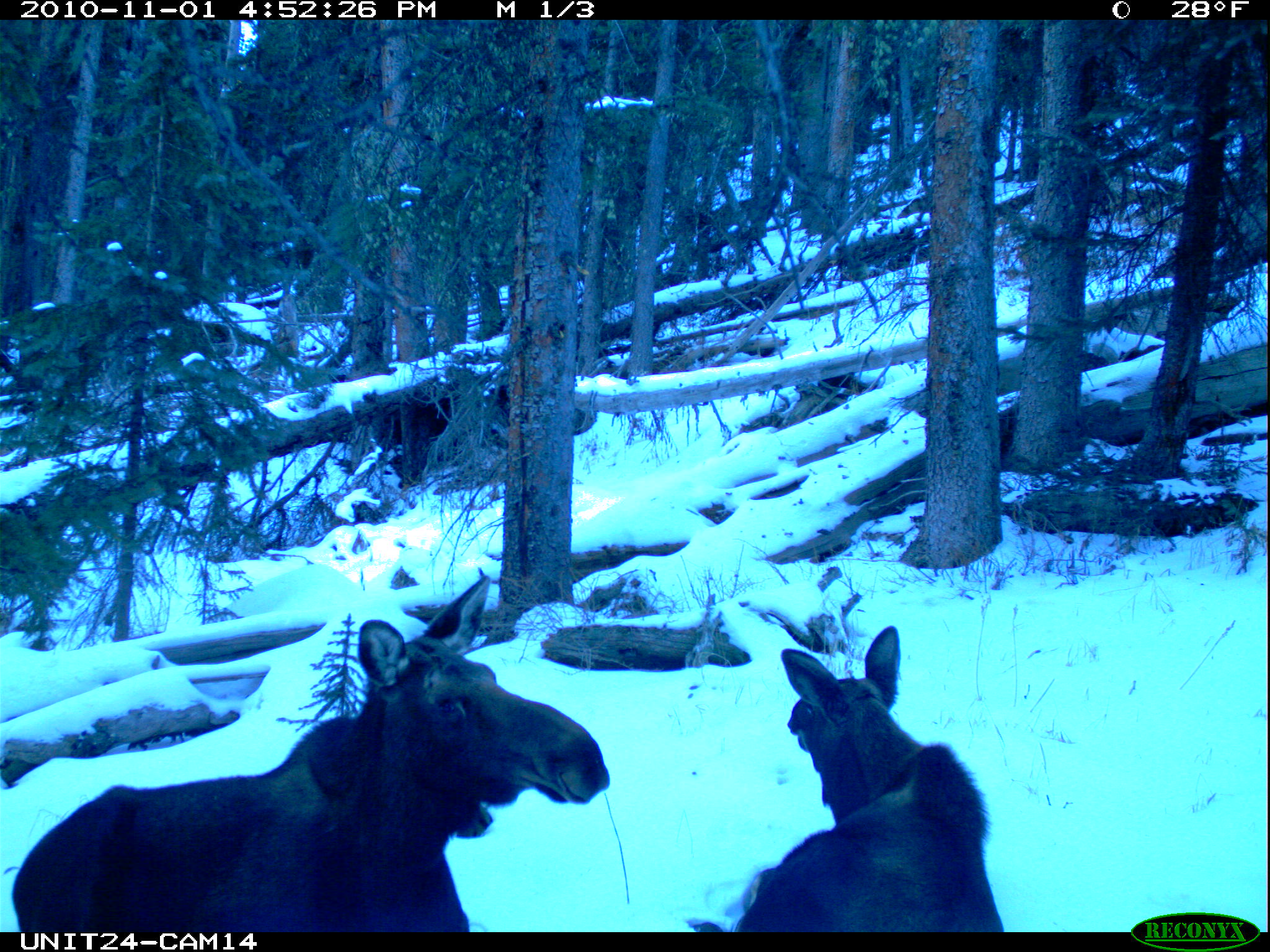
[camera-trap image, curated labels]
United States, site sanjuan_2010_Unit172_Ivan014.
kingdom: Animalia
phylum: Chordata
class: Mammalia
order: Artiodactyla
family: Cervidae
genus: Alces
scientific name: Alces alces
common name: moose